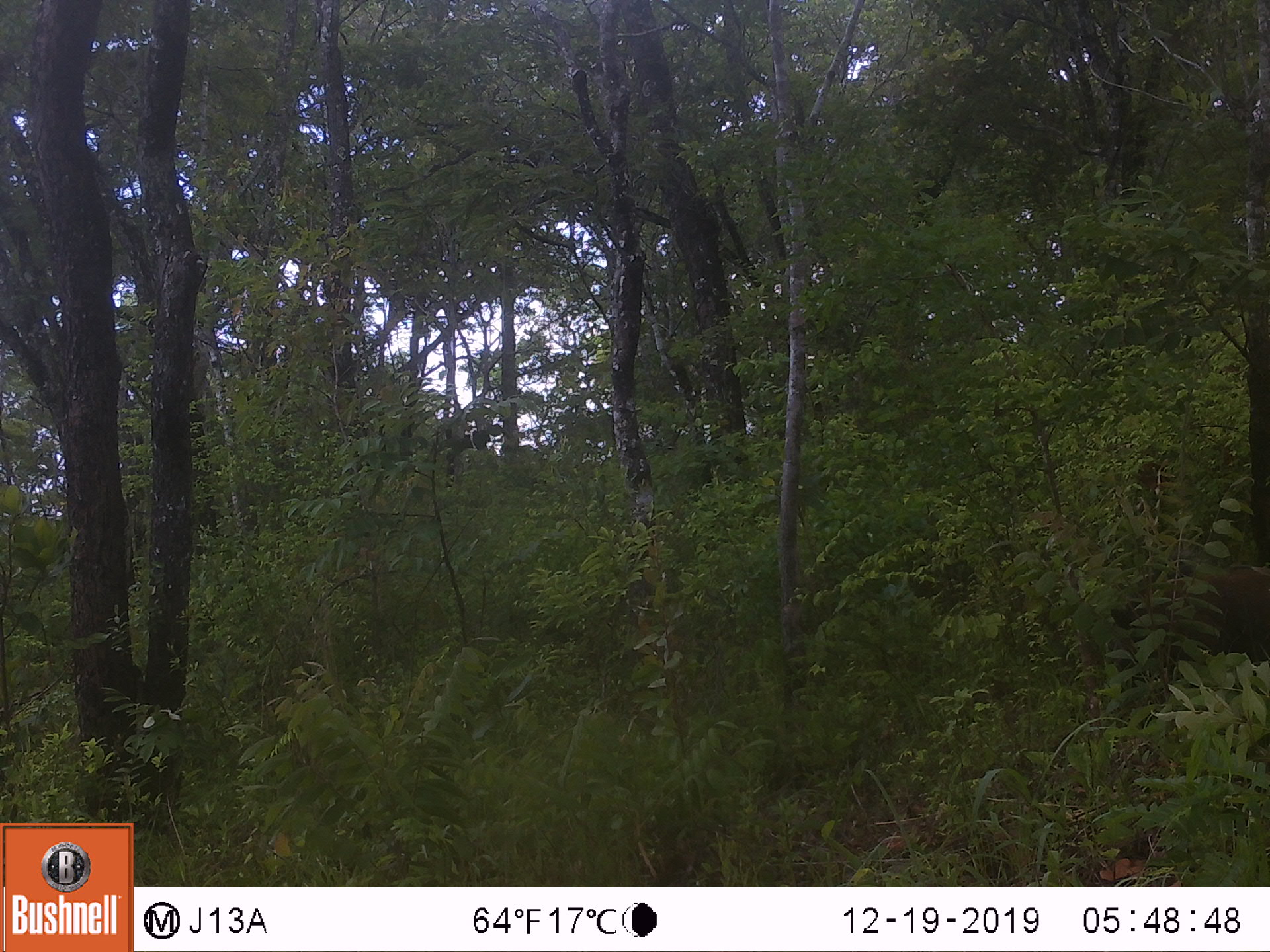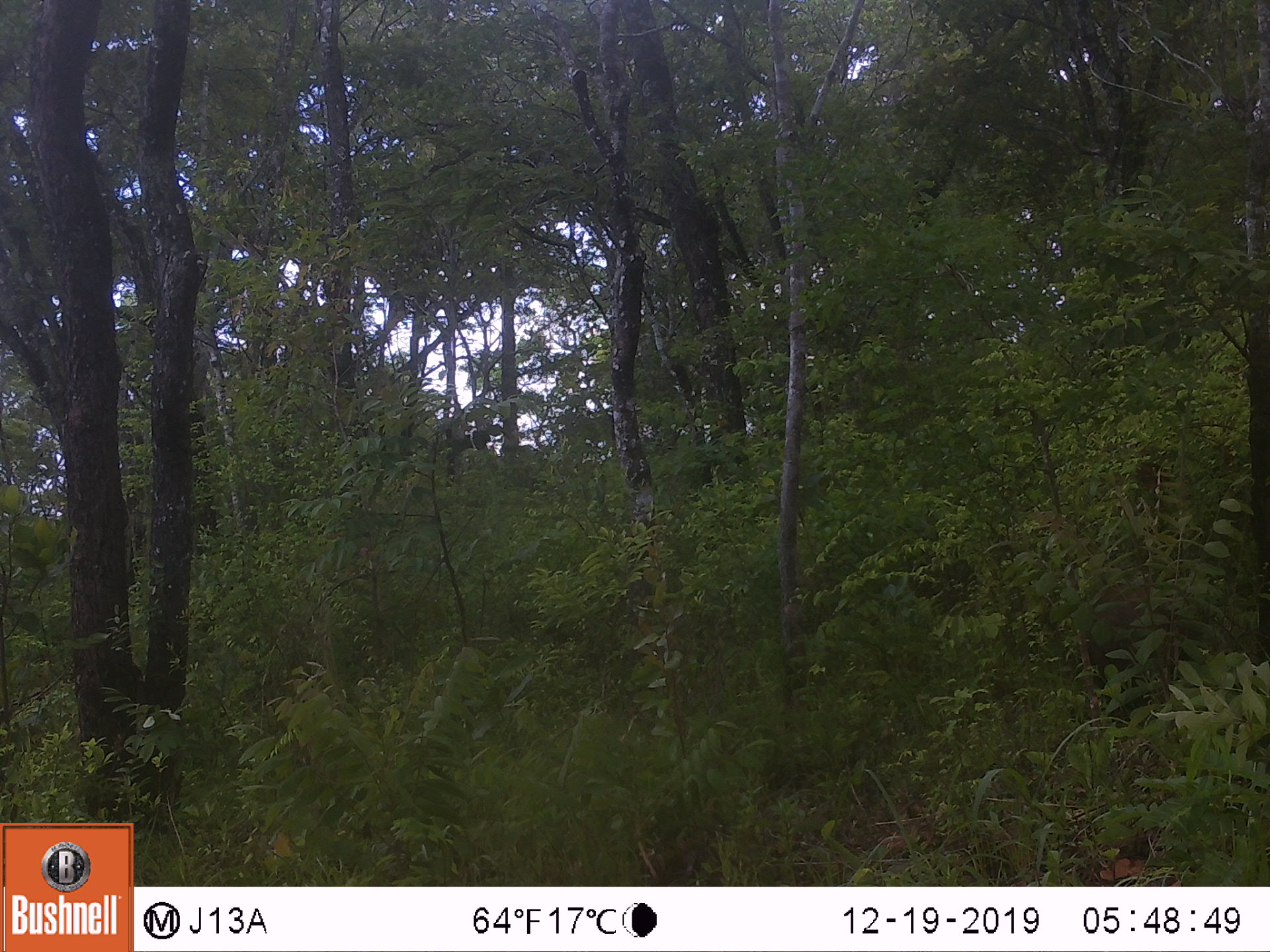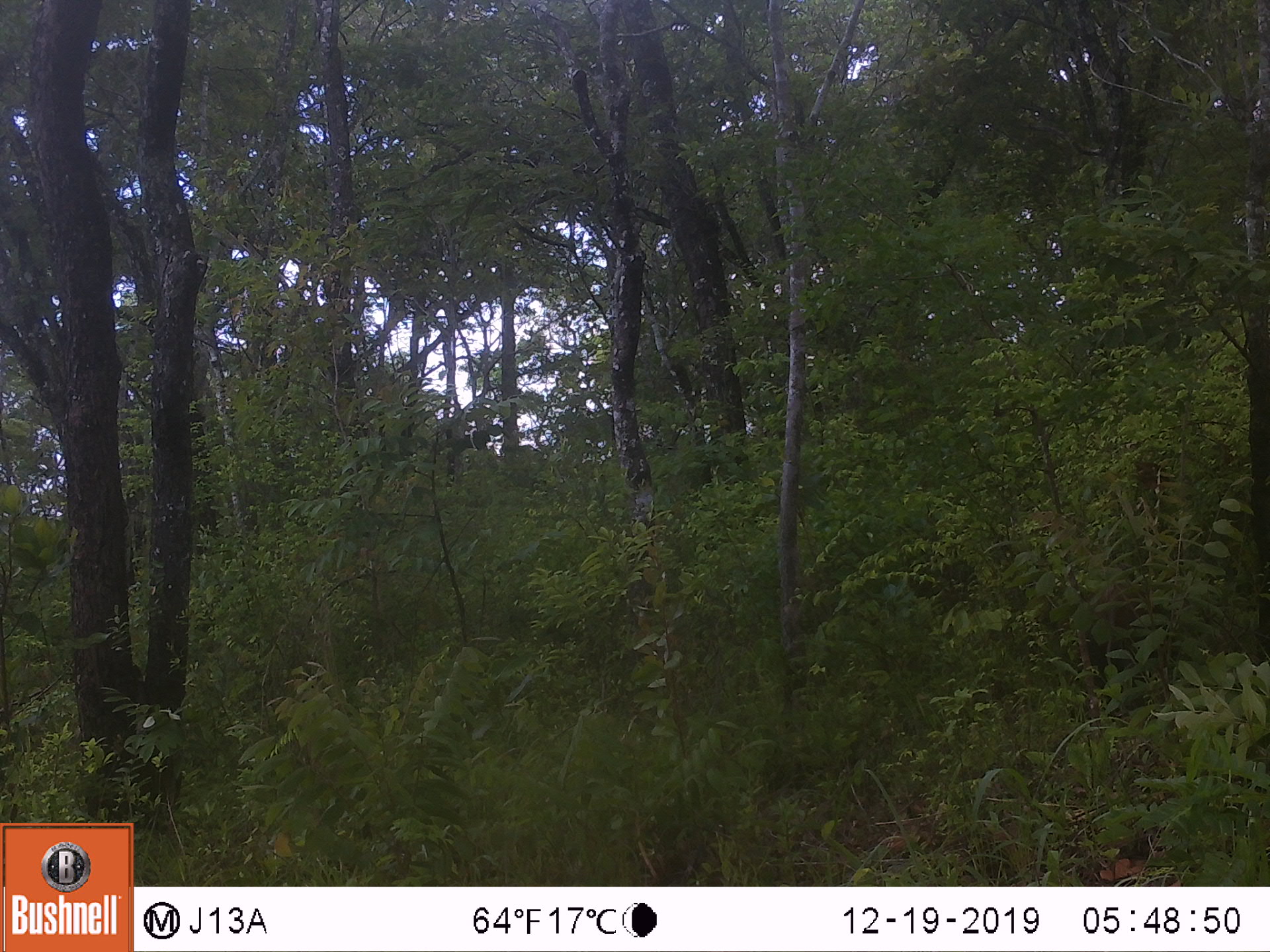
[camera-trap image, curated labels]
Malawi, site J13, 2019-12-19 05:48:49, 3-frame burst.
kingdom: Animalia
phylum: Chordata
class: Mammalia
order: Artiodactyla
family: Suidae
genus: Potamochoerus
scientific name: Potamochoerus larvatus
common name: bushpig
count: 1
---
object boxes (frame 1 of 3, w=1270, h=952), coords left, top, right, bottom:
bushpig: 1097, 558, 1264, 727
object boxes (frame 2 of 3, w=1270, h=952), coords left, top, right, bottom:
bushpig: 1062, 569, 1215, 733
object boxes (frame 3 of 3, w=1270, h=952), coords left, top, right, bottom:
bushpig: 1059, 574, 1215, 723